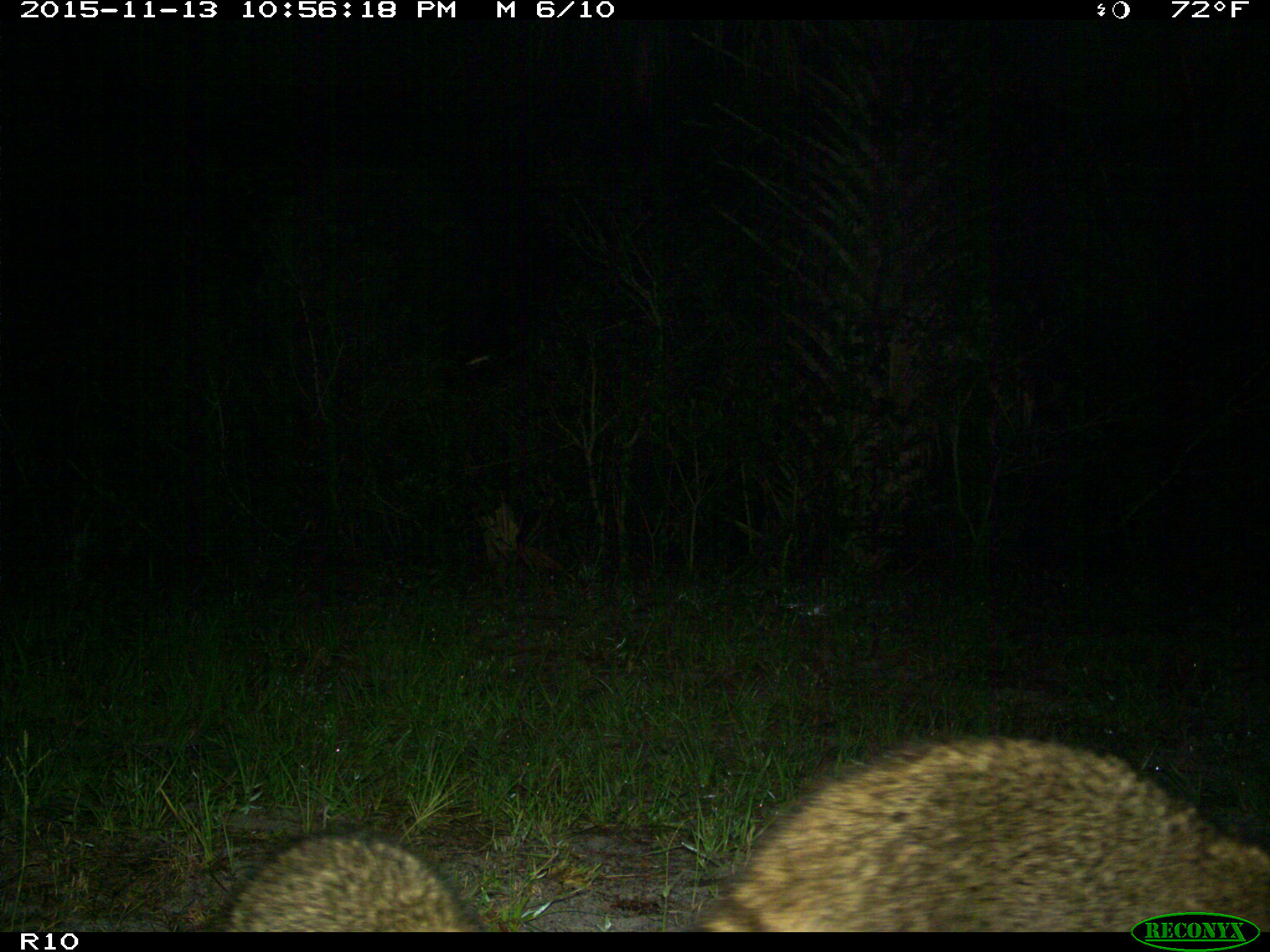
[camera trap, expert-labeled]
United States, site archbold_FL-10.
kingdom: Animalia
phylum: Chordata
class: Mammalia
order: Carnivora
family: Procyonidae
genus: Procyon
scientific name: Procyon lotor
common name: common raccoon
Procyon lotor (common raccoon).